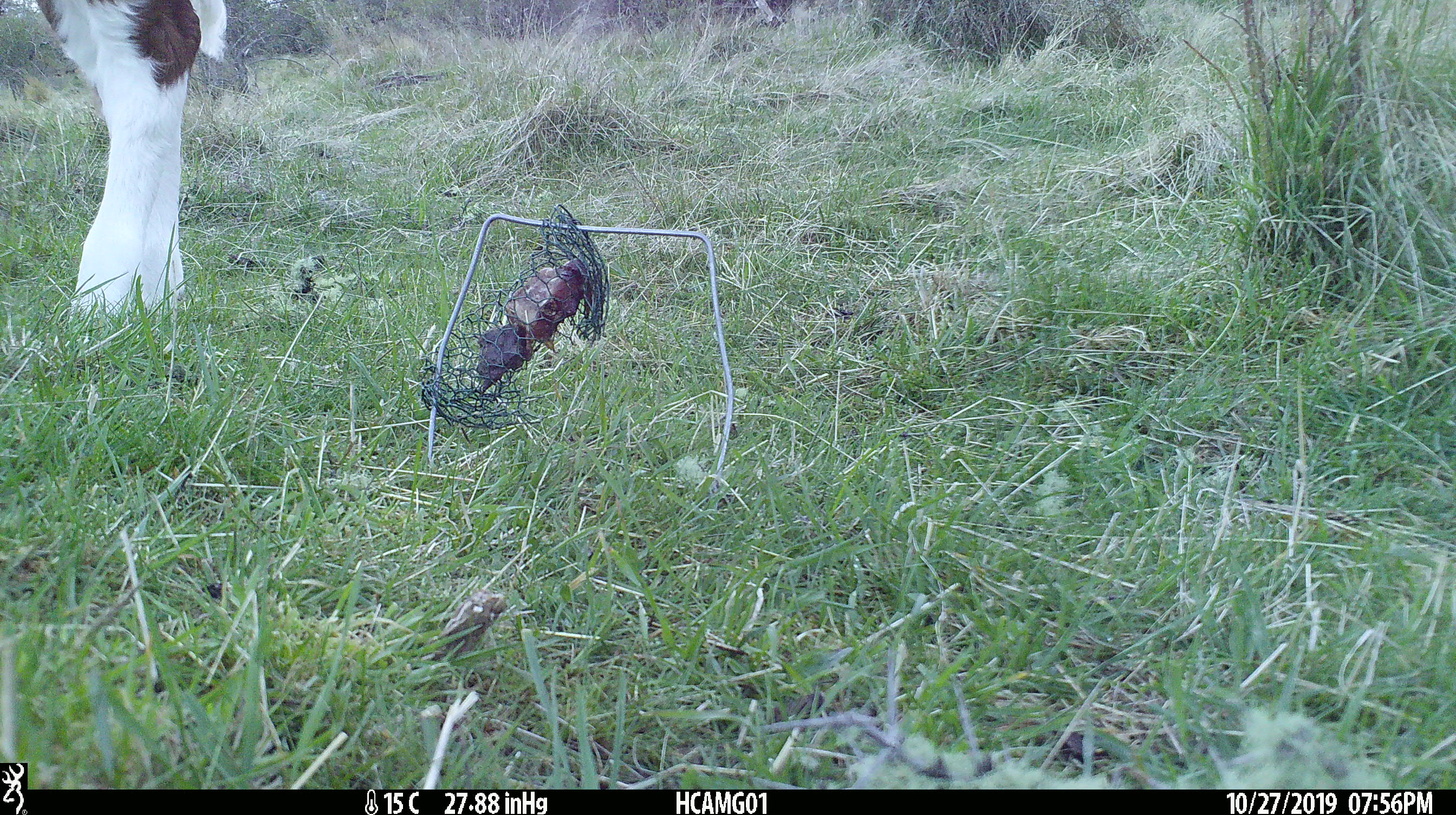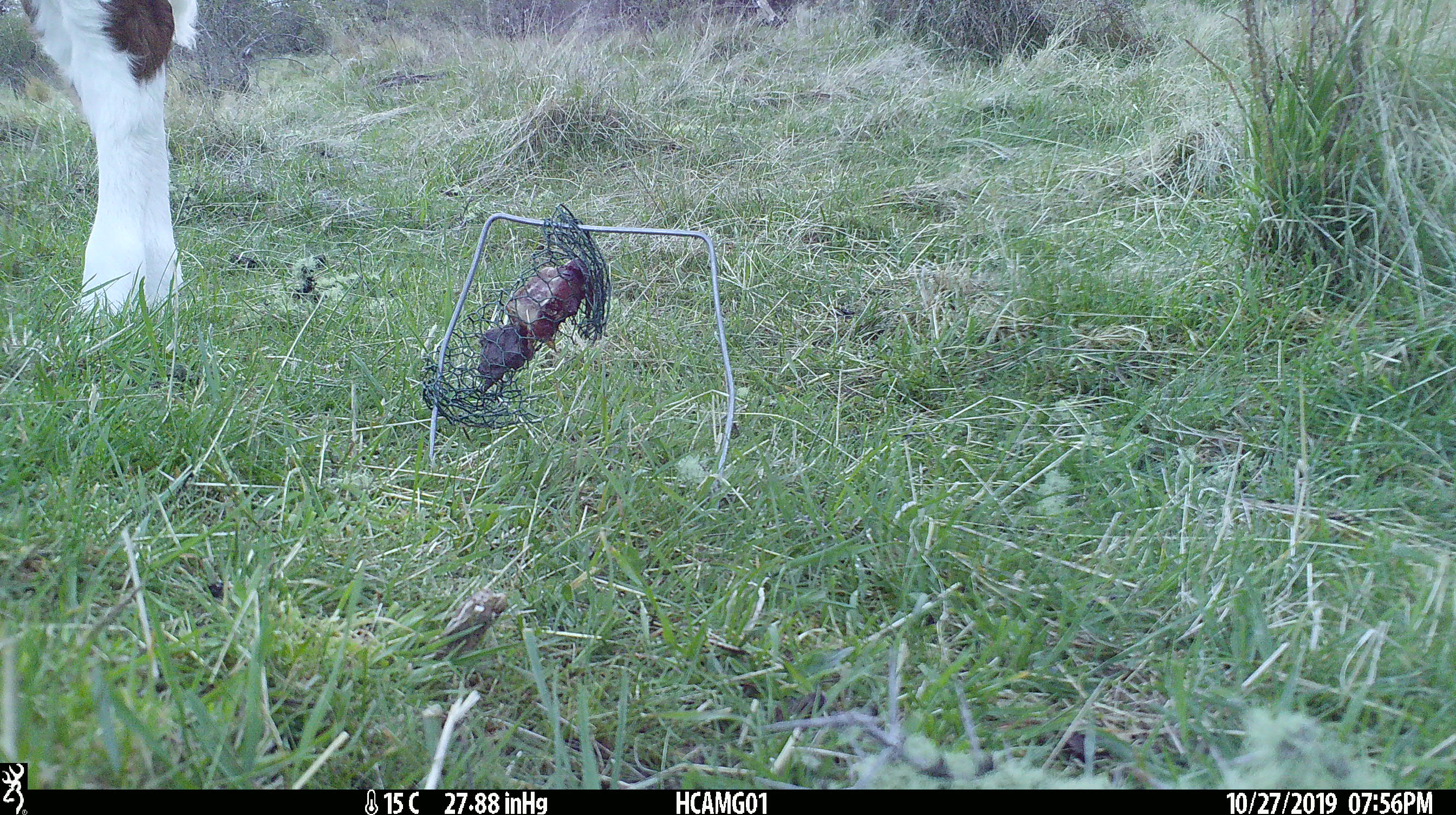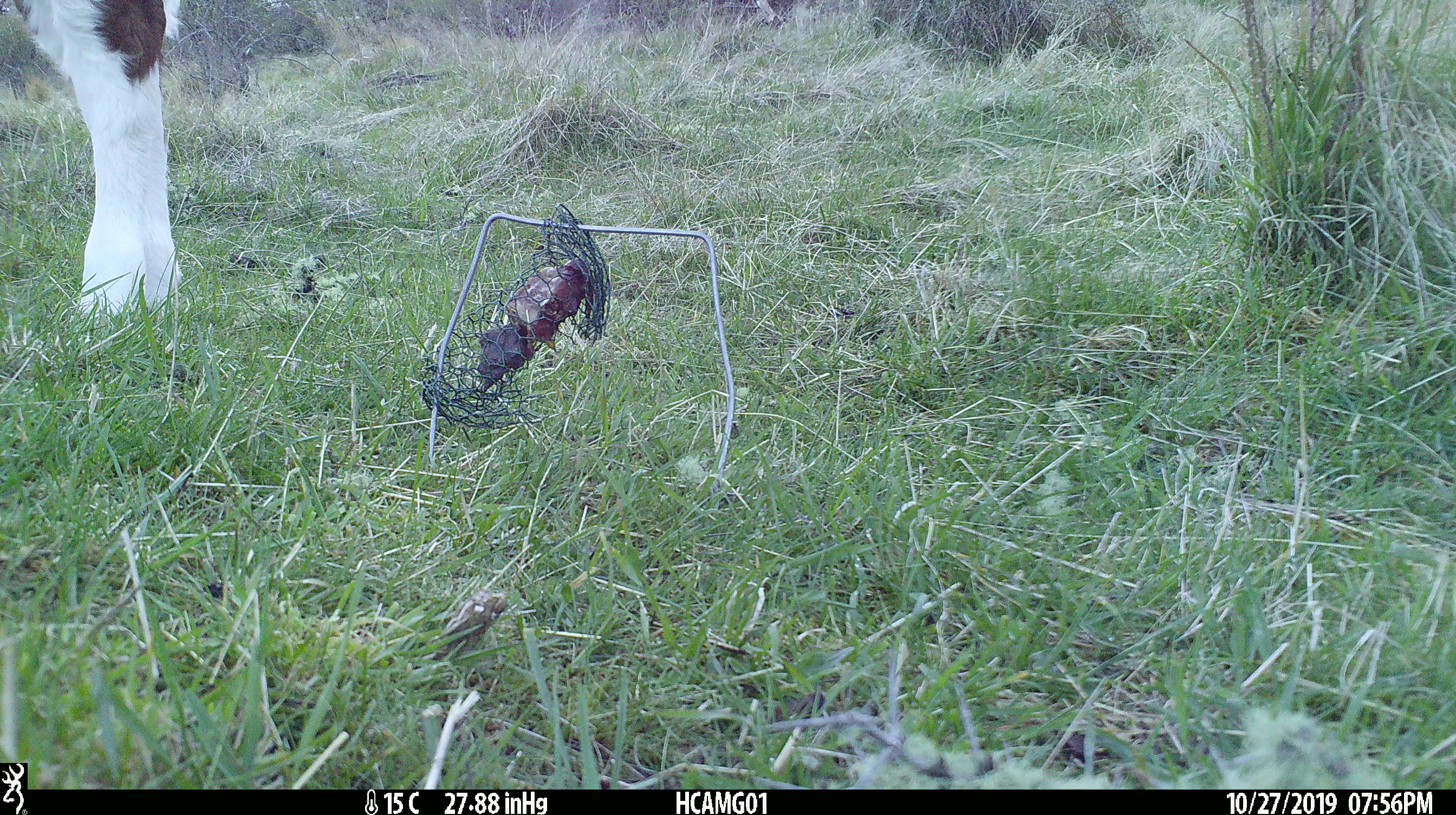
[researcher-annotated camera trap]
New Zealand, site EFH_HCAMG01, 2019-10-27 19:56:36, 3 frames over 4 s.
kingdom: Animalia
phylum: Chordata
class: Mammalia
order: Artiodactyla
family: Bovidae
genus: Bos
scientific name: Bos taurus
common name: domestic cow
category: cow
Cow (domestic cow) (Bos taurus).